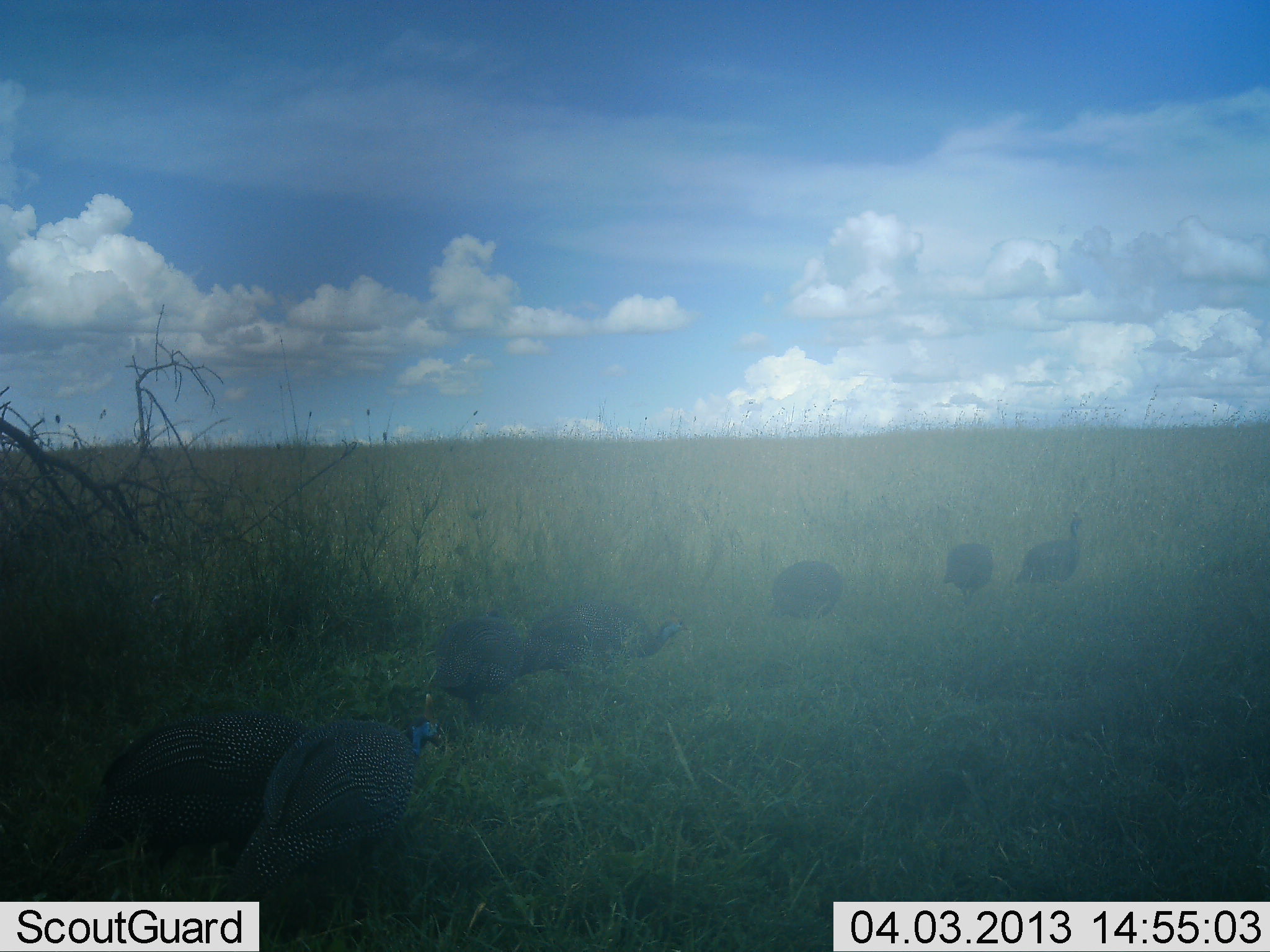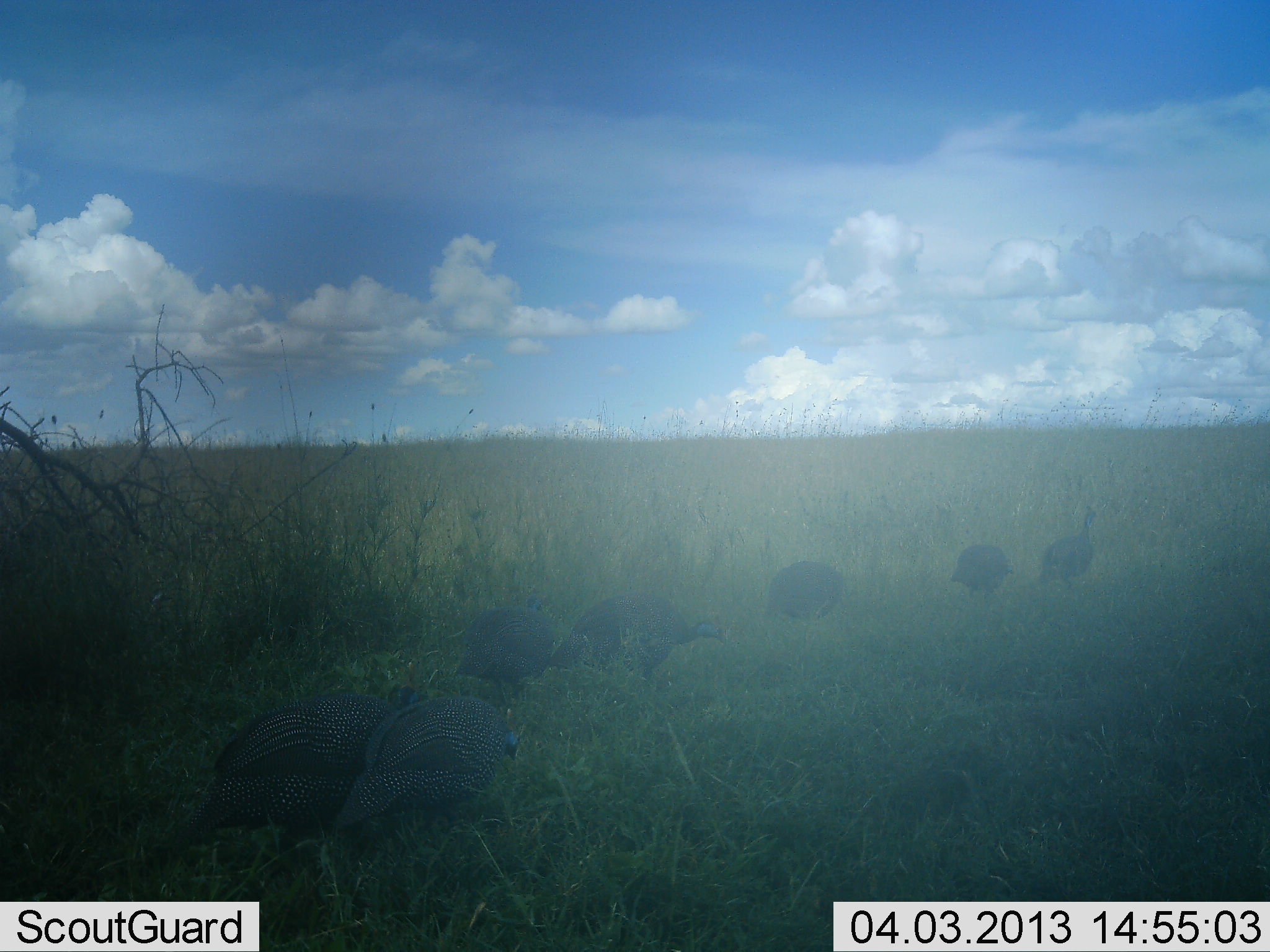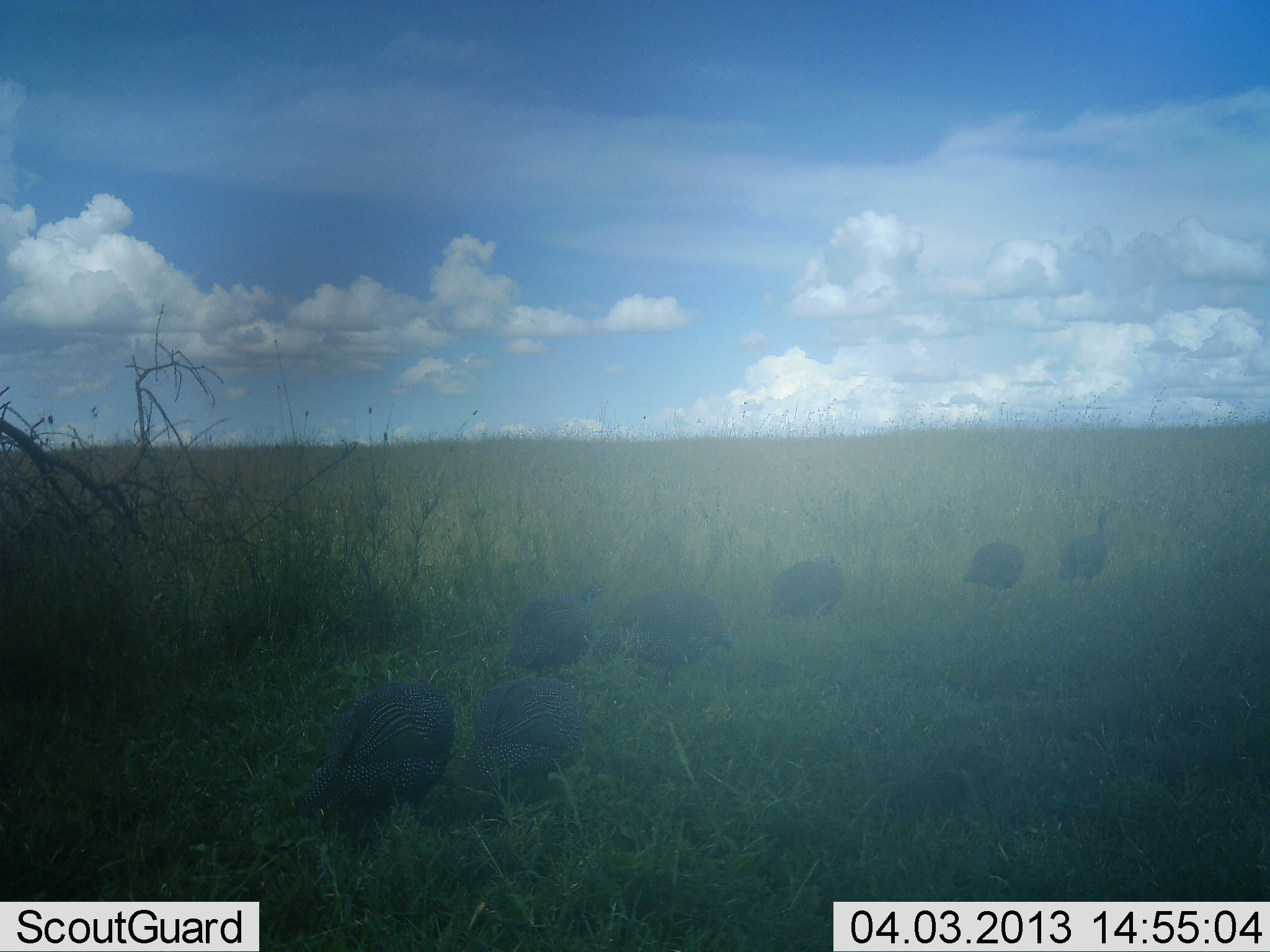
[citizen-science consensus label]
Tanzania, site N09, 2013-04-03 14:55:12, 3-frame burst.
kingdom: Animalia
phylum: Chordata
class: Aves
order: Galliformes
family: Numididae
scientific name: Numididae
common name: guinea fowl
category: guineafowl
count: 7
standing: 12%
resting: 0%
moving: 88%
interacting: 0%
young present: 0%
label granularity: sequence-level